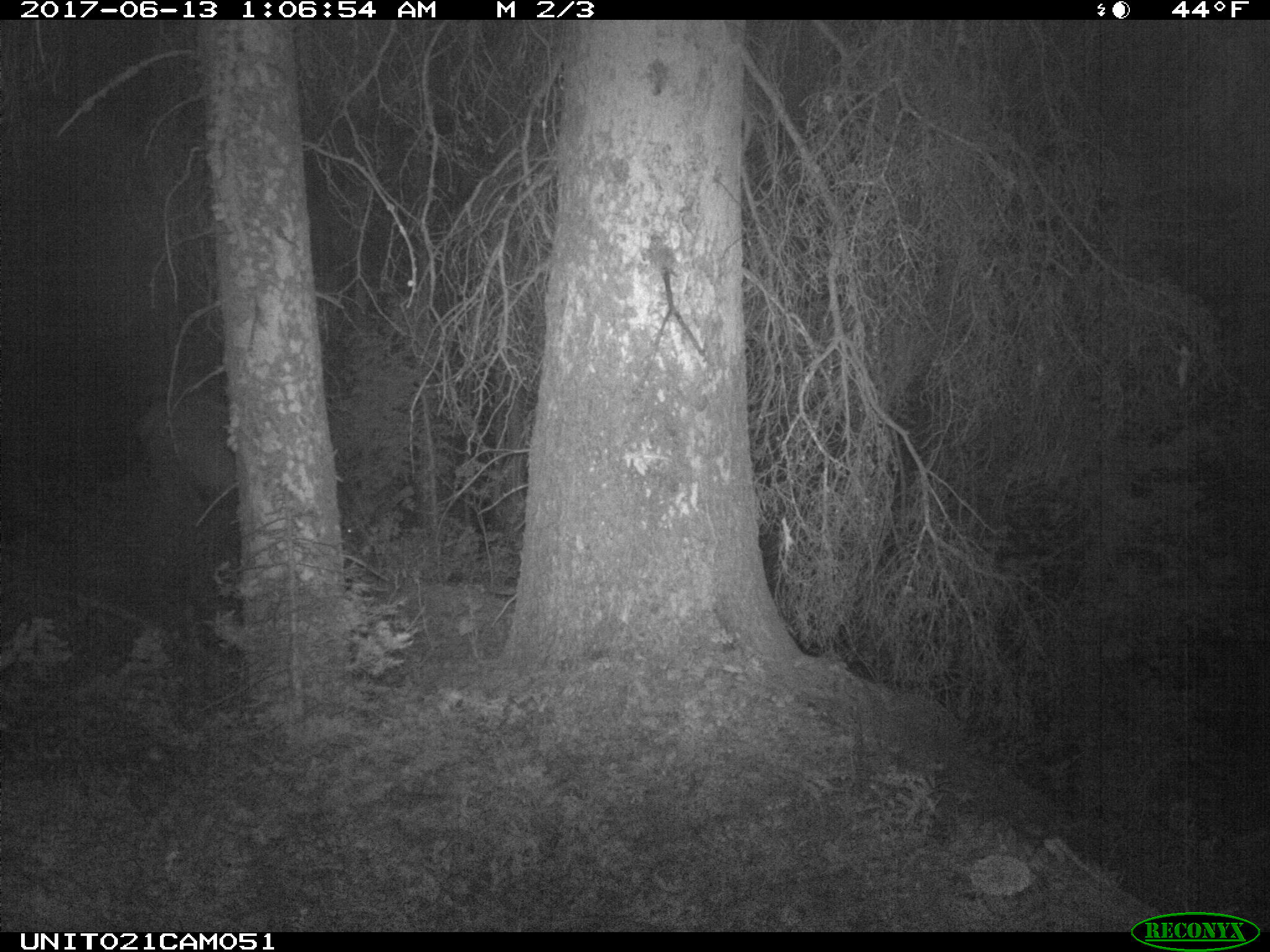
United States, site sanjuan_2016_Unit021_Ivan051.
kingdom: Animalia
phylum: Chordata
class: Mammalia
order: Artiodactyla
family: Cervidae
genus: Cervus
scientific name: Cervus elaphus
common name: red deer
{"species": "Cervus elaphus (red deer)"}